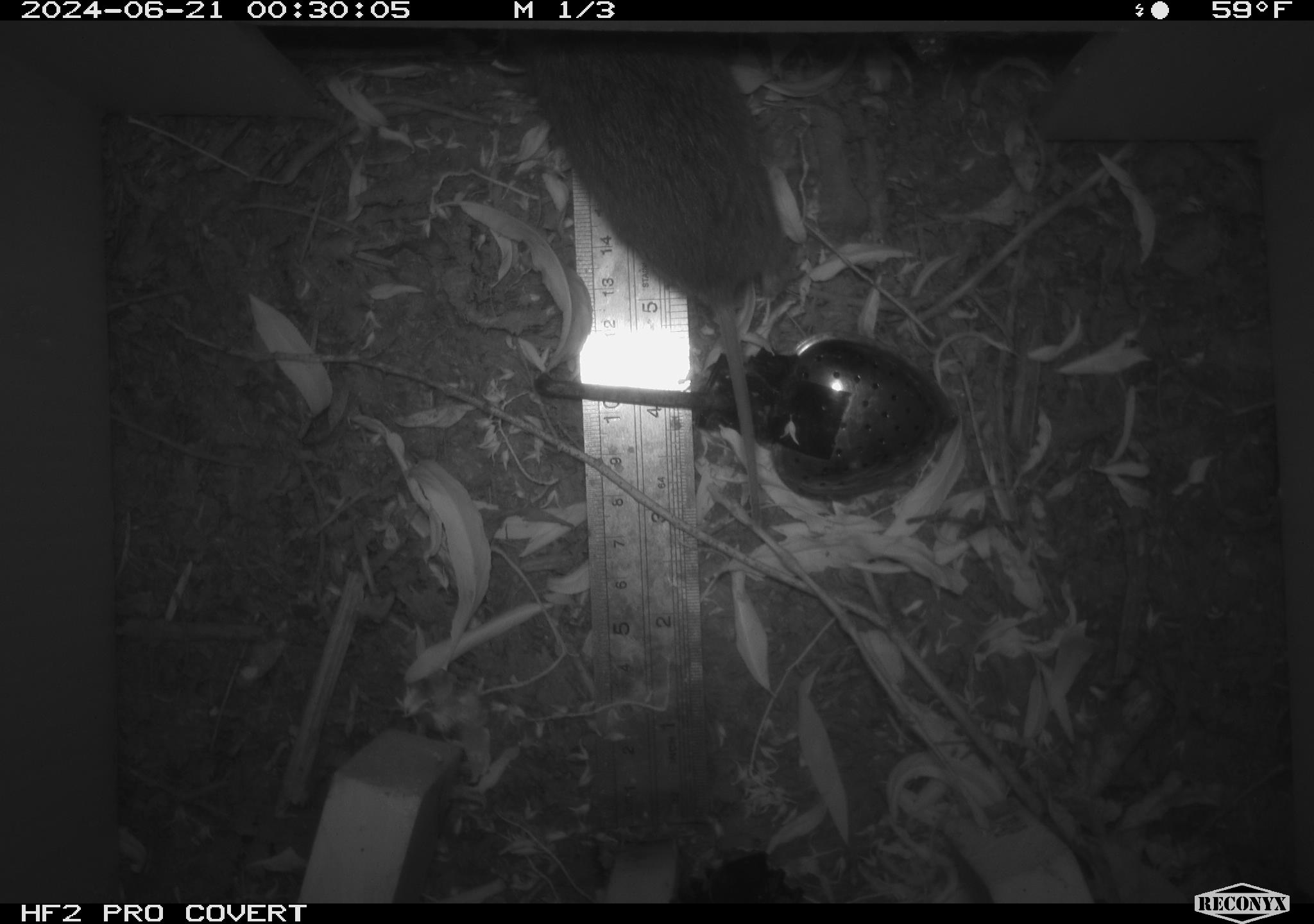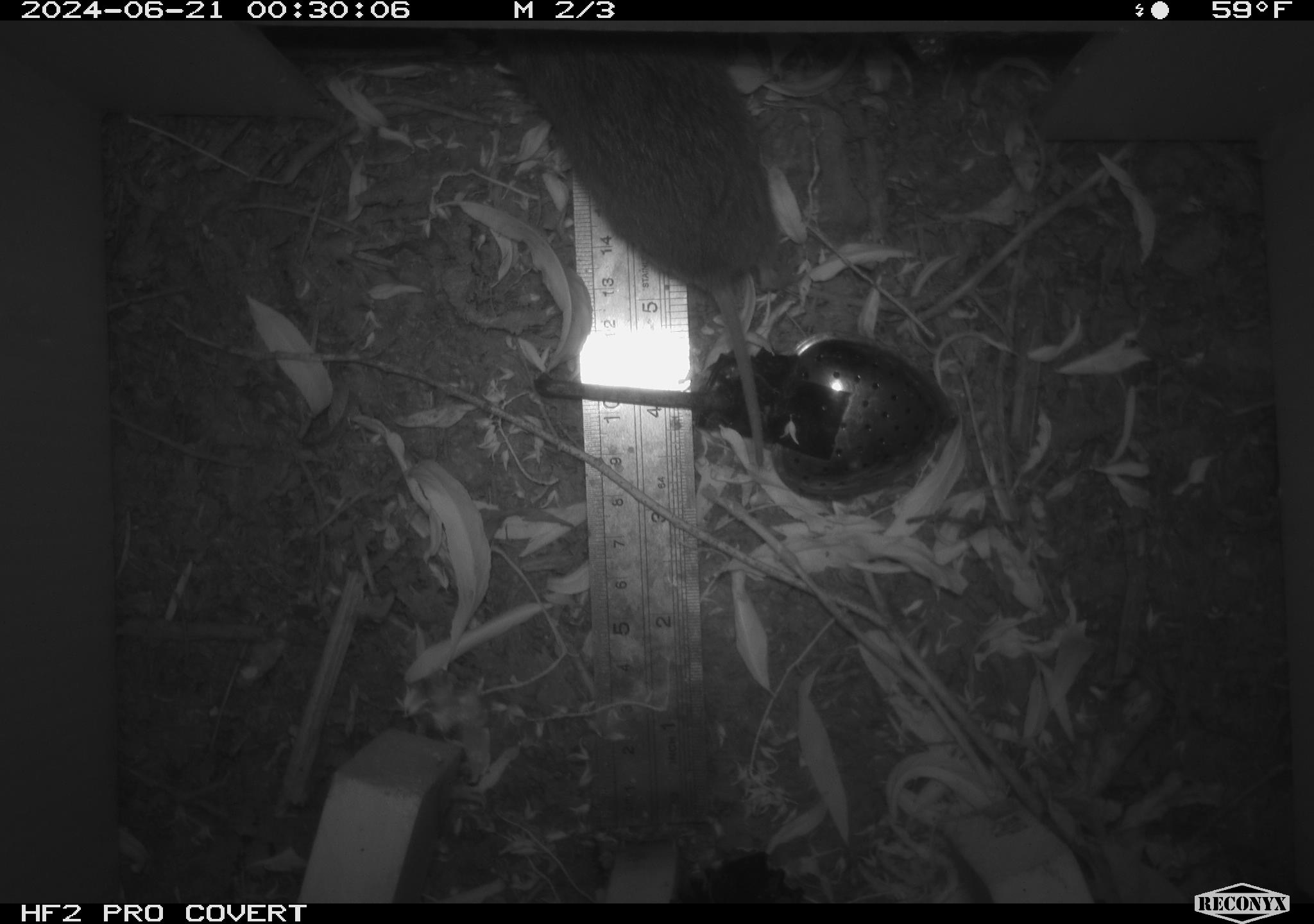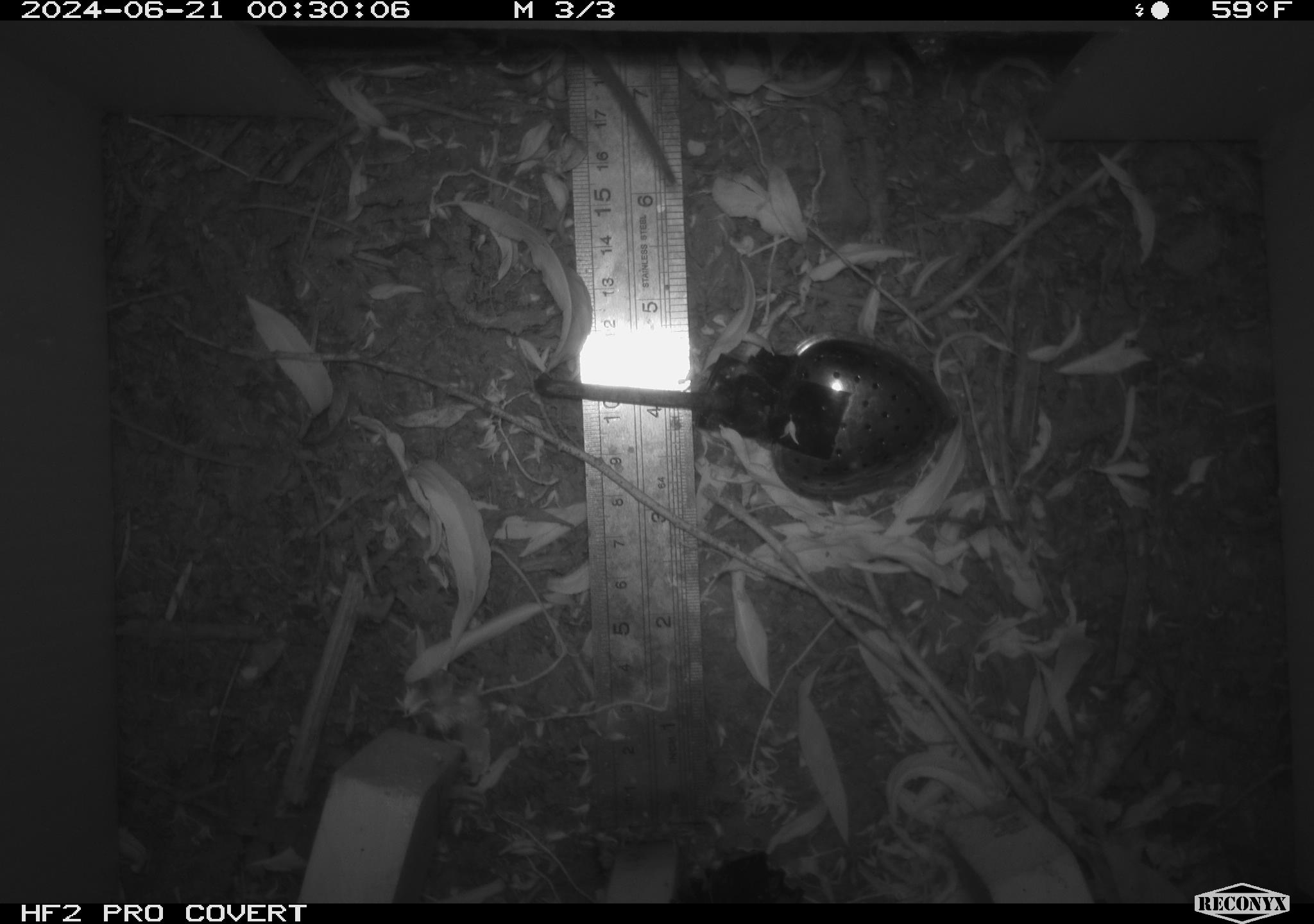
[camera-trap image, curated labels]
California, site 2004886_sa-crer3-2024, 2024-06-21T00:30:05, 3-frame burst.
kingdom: Animalia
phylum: Chordata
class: Mammalia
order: Rodentia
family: Cricetidae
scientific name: Arvicolinae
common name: voles, lemmings, and muskrats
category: arvicolinae subfamily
Arvicolinae subfamily (voles, lemmings, and muskrats) (Arvicolinae).